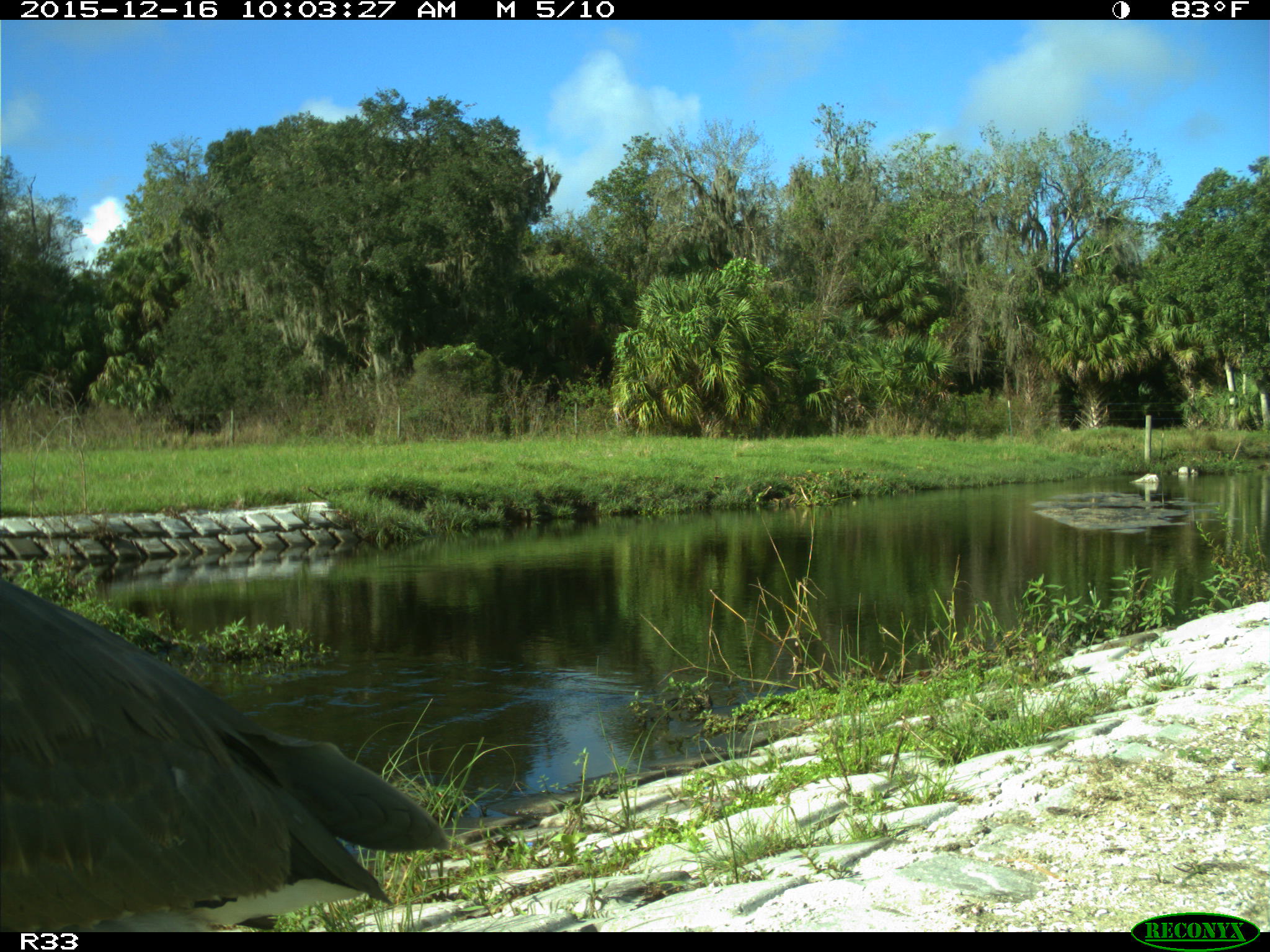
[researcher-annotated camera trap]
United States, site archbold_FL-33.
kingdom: Animalia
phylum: Chordata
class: Aves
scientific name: Aves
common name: birds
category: unidentified bird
Unidentified bird (birds) (Aves).